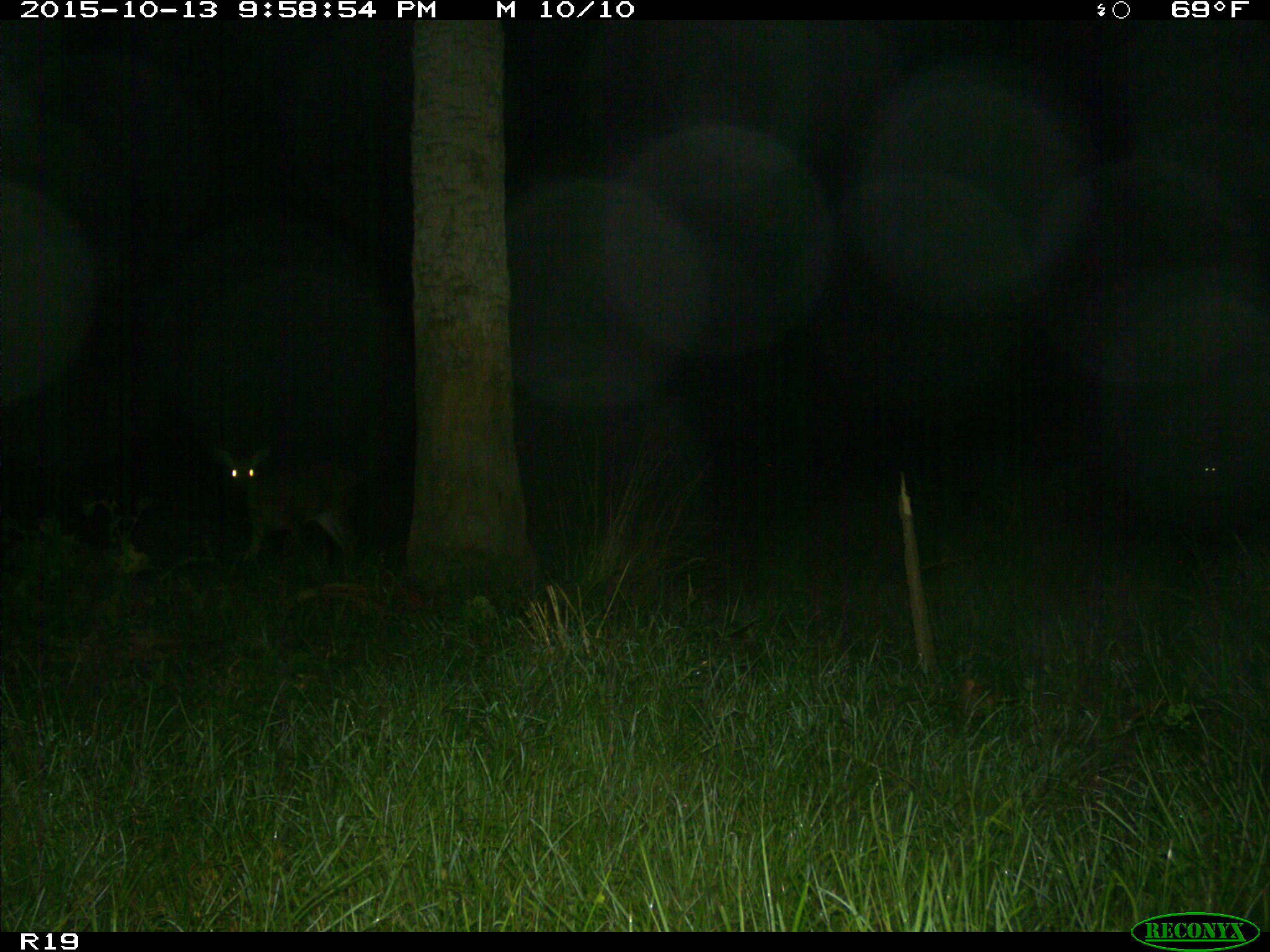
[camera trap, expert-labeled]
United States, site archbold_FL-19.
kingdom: Animalia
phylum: Chordata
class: Mammalia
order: Artiodactyla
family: Cervidae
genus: Odocoileus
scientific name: Odocoileus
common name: deer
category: unidentified deer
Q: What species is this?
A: Unidentified deer (deer) (Odocoileus).